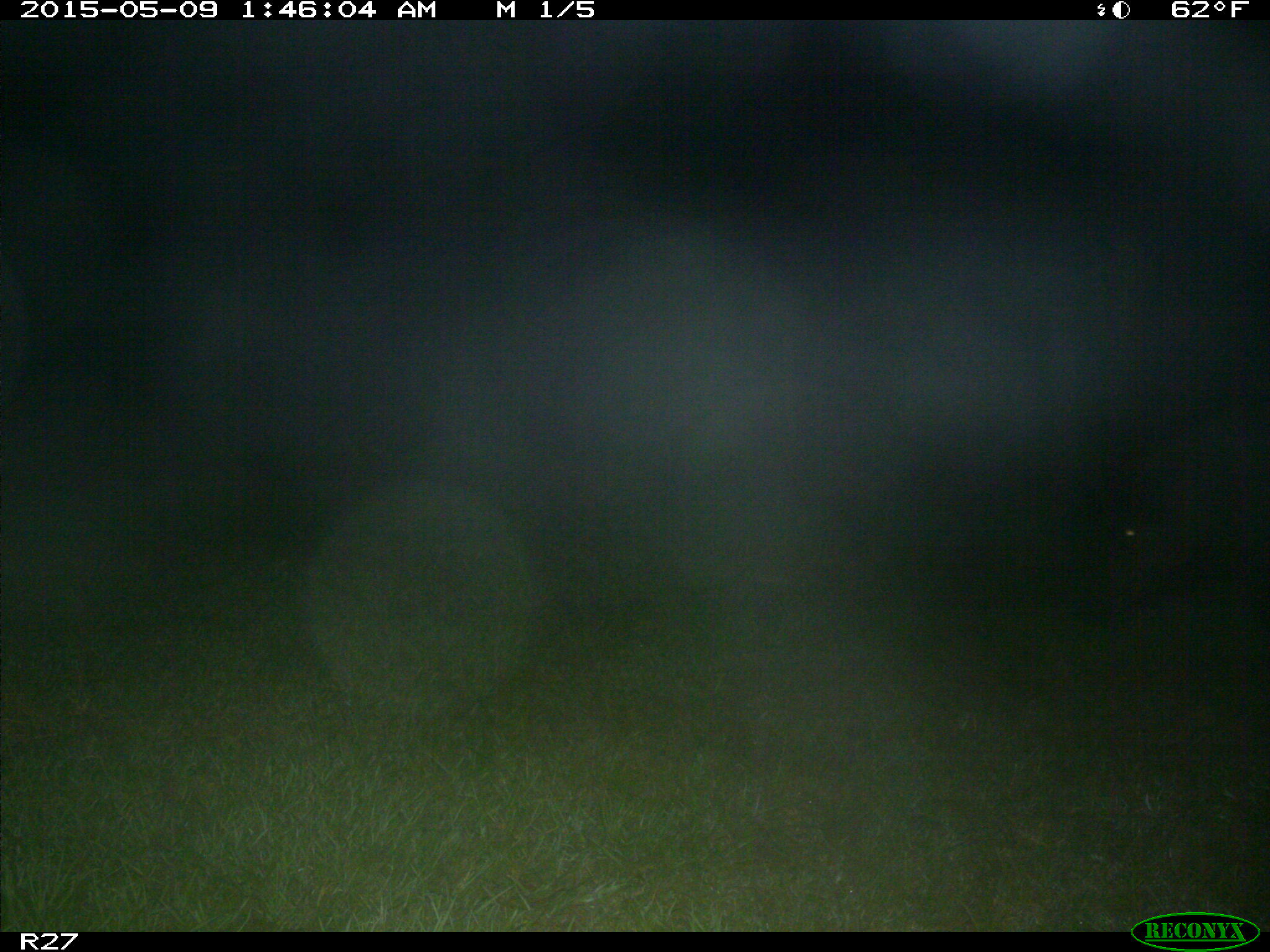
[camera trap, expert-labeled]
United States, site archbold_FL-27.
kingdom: Animalia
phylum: Chordata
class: Mammalia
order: Artiodactyla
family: Suidae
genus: Sus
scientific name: Sus scrofa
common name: wild boar